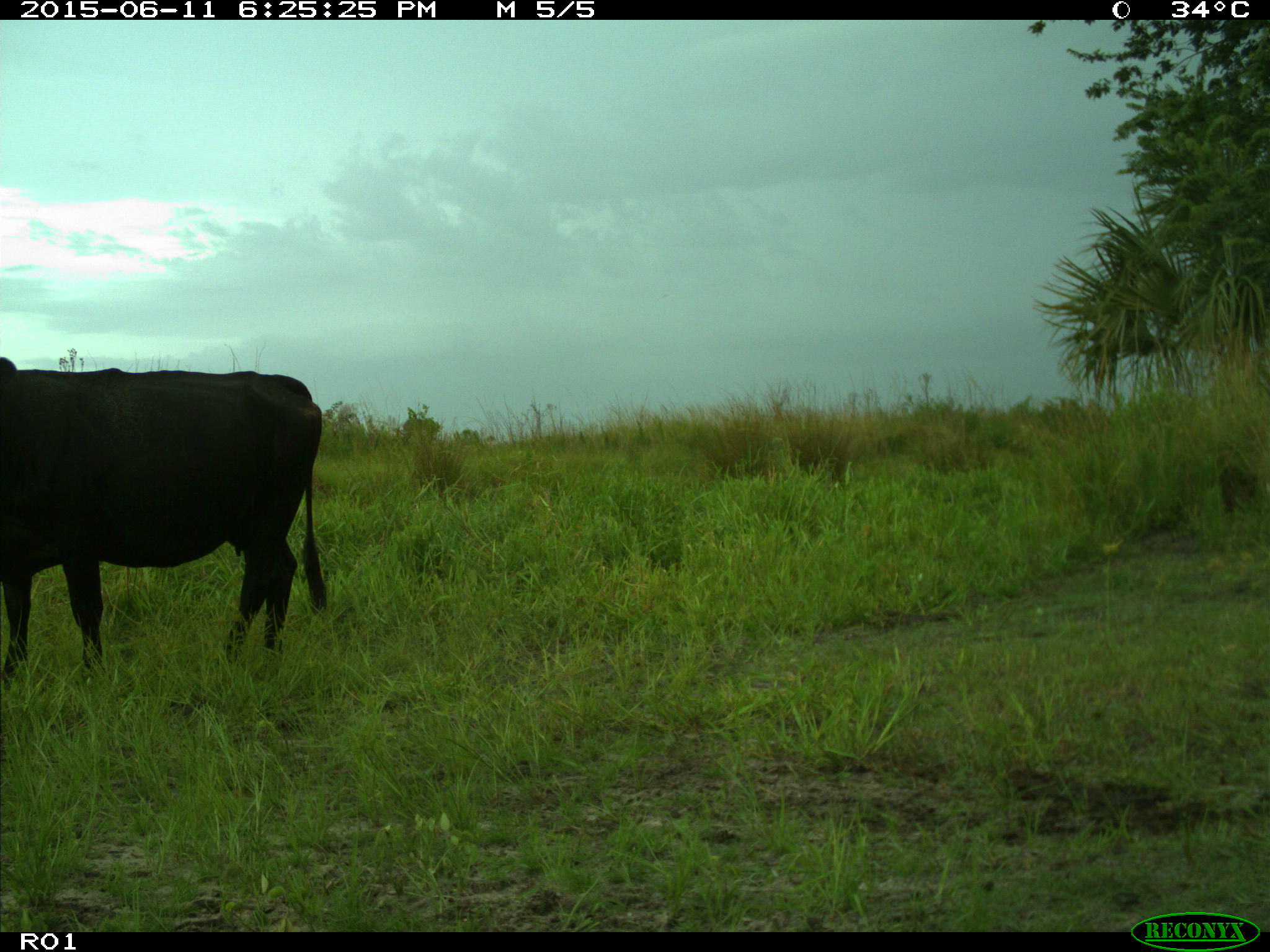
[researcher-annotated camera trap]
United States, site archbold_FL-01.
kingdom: Animalia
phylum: Chordata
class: Mammalia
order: Artiodactyla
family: Bovidae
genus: Bos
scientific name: Bos taurus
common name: domestic cow